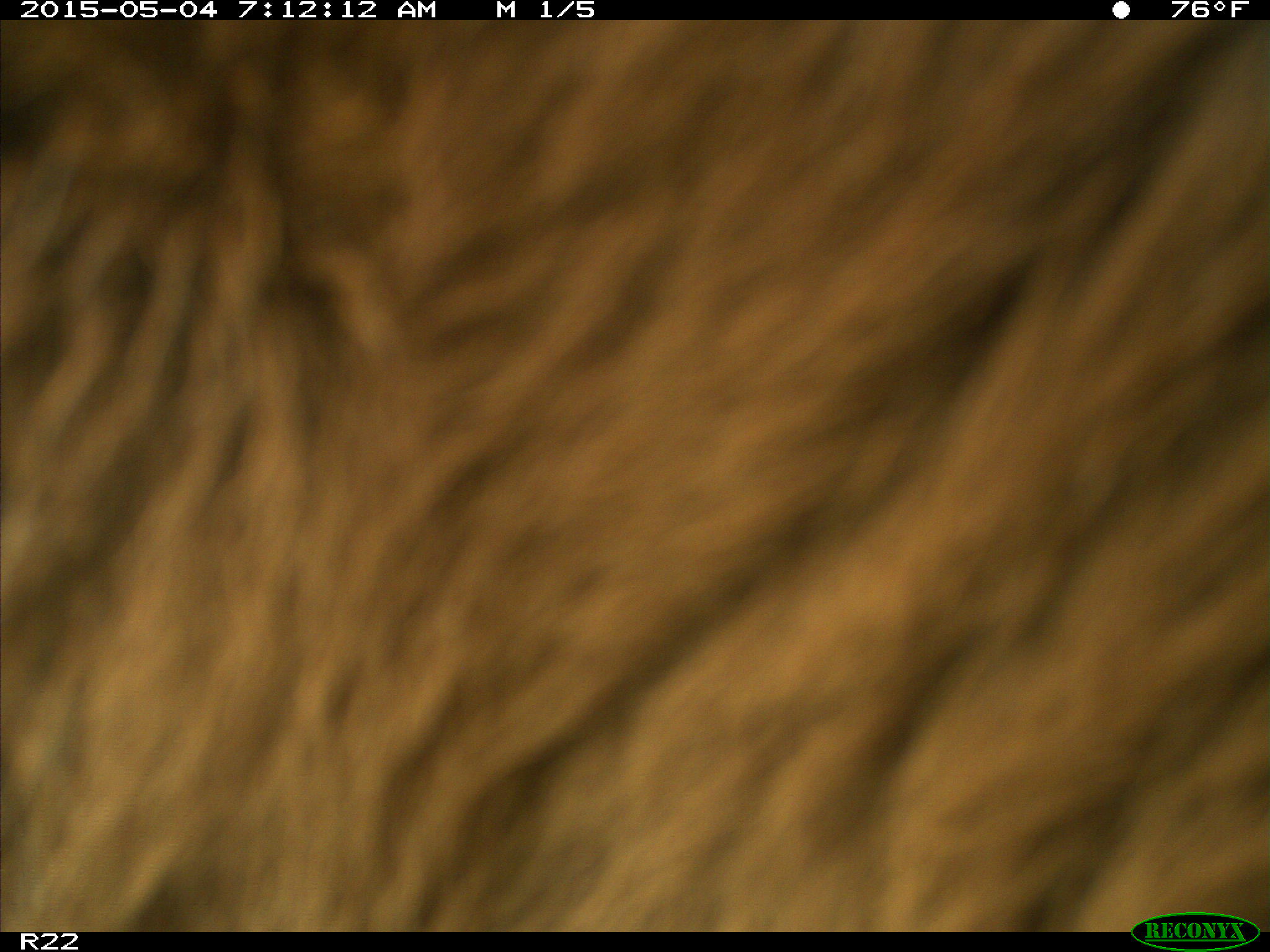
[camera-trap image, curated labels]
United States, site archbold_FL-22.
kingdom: Animalia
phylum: Chordata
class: Mammalia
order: Artiodactyla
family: Bovidae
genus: Bos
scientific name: Bos taurus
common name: domestic cow